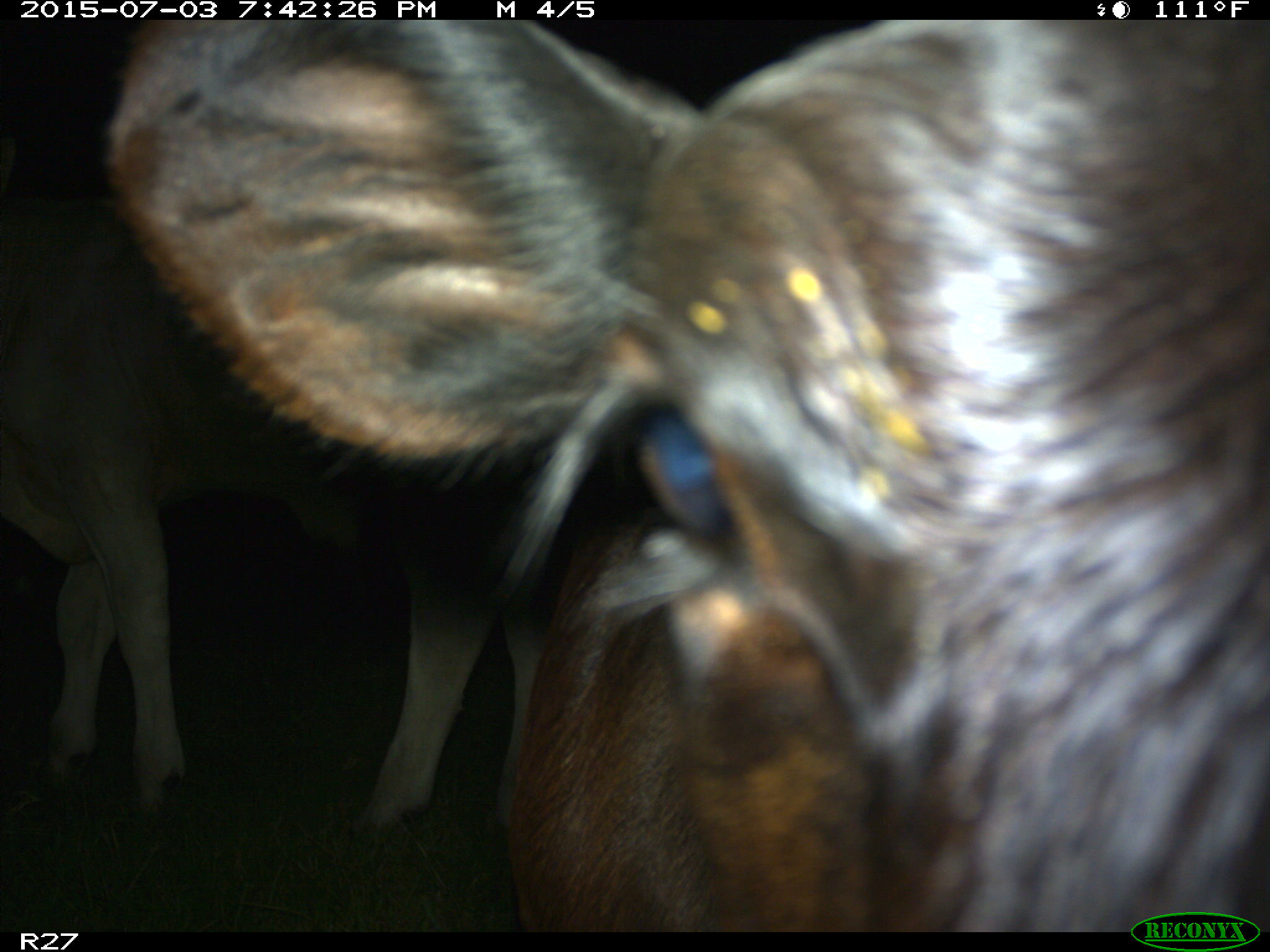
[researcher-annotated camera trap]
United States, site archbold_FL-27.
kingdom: Animalia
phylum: Chordata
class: Mammalia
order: Artiodactyla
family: Bovidae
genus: Bos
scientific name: Bos taurus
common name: domestic cow